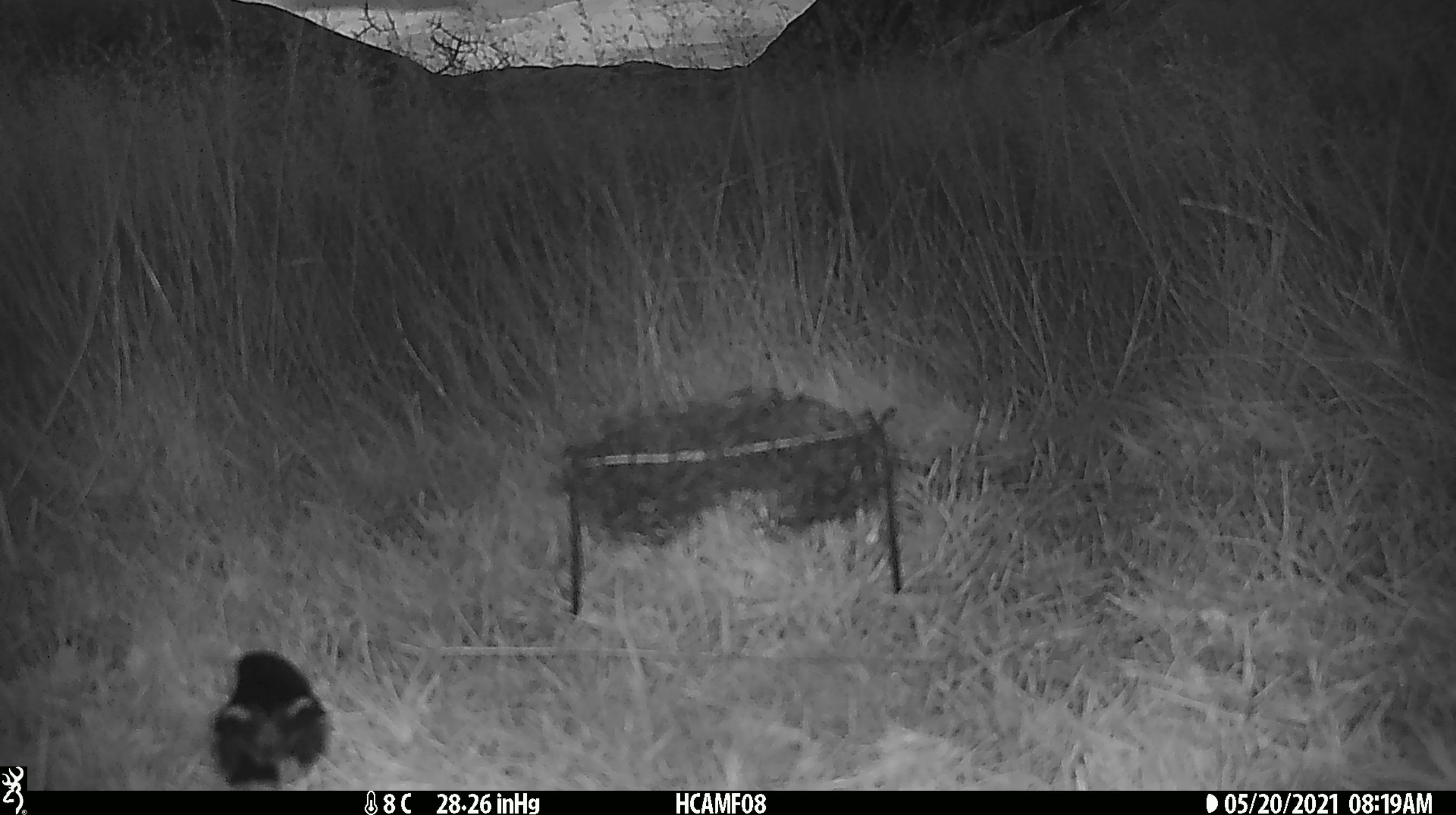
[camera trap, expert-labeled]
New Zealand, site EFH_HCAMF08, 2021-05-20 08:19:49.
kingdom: Animalia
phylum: Chordata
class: Aves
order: Passeriformes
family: Petroicidae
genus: Petroica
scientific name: Petroica macrocephala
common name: tomtit